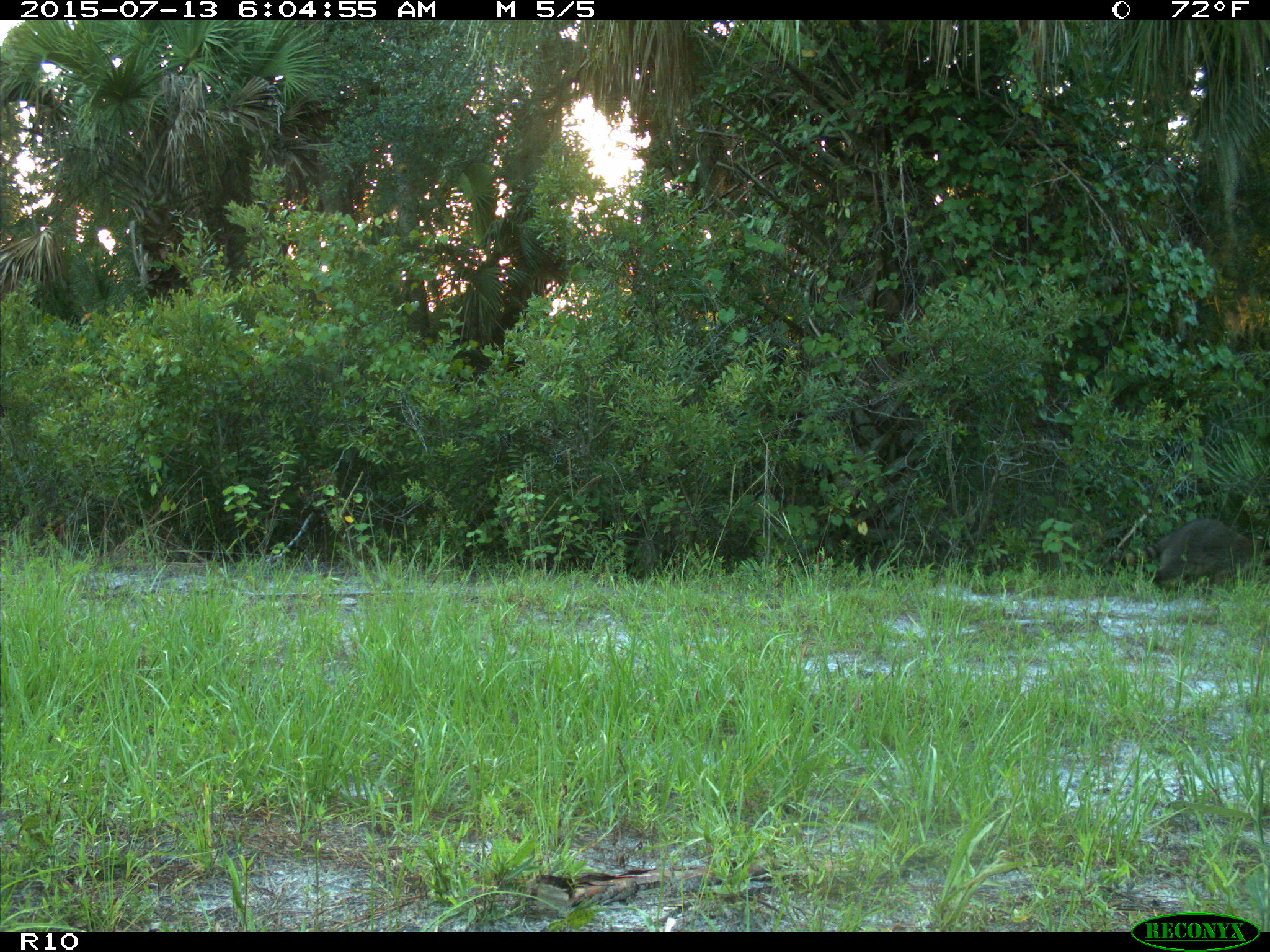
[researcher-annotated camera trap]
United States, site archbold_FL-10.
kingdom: Animalia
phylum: Chordata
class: Mammalia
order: Carnivora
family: Procyonidae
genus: Procyon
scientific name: Procyon lotor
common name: common raccoon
Procyon lotor (common raccoon).